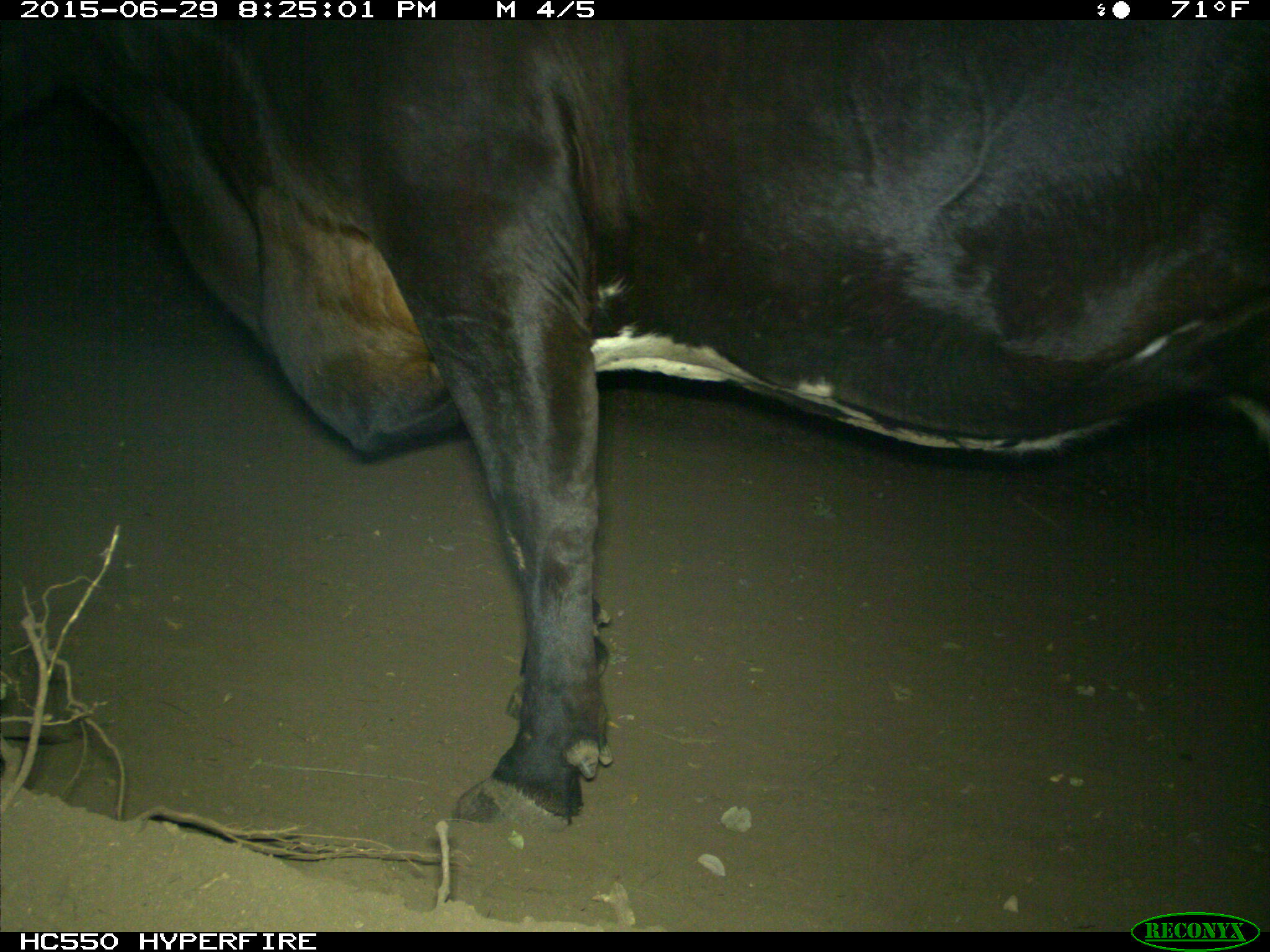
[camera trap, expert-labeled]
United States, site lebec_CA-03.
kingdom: Animalia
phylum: Chordata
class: Mammalia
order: Artiodactyla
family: Bovidae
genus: Bos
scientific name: Bos taurus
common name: domestic cow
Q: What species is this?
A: Bos taurus (domestic cow).